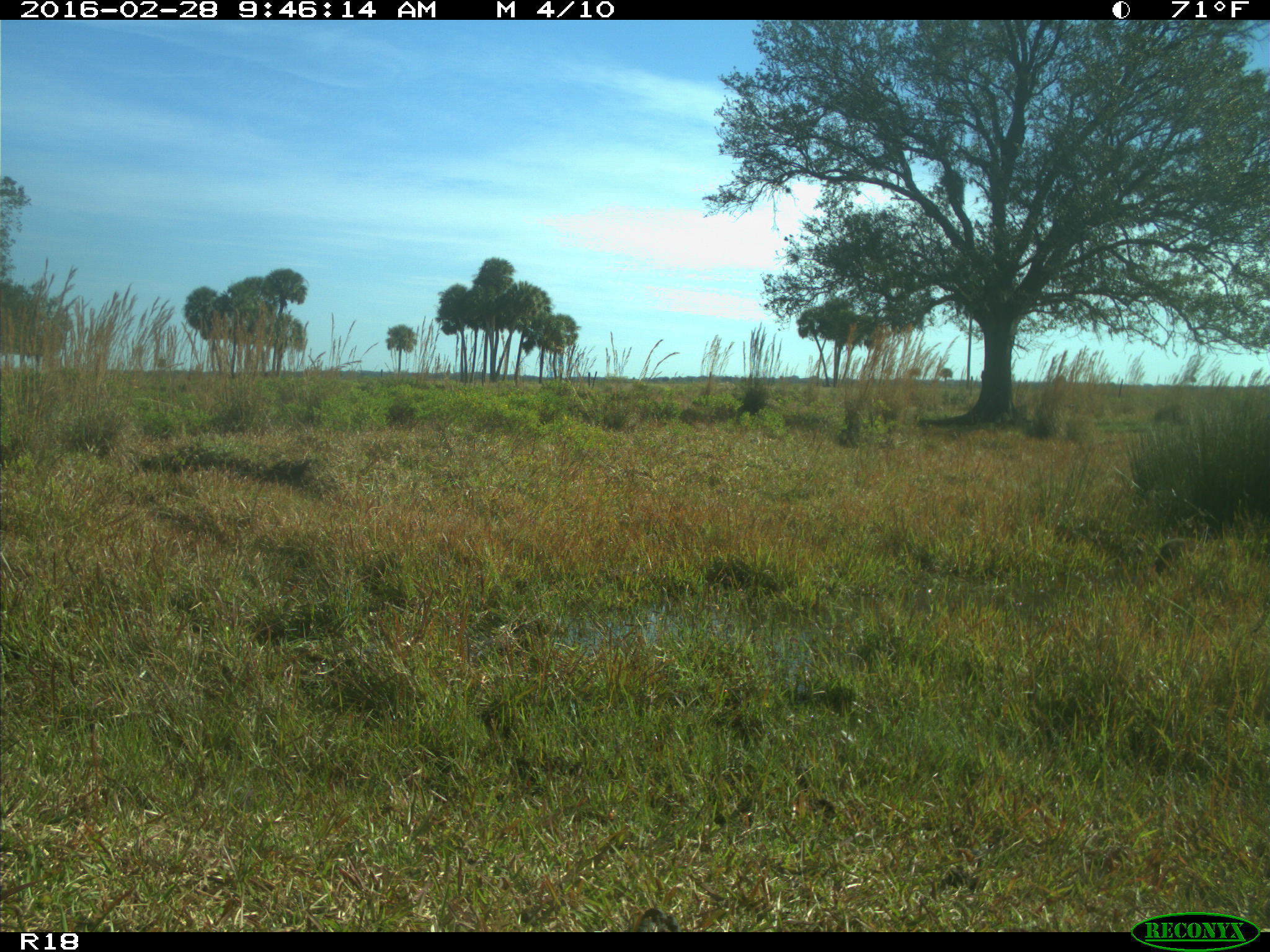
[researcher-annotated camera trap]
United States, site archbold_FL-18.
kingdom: Animalia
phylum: Chordata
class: Mammalia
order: Carnivora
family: Procyonidae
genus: Procyon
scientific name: Procyon lotor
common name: common raccoon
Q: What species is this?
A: Procyon lotor (common raccoon).